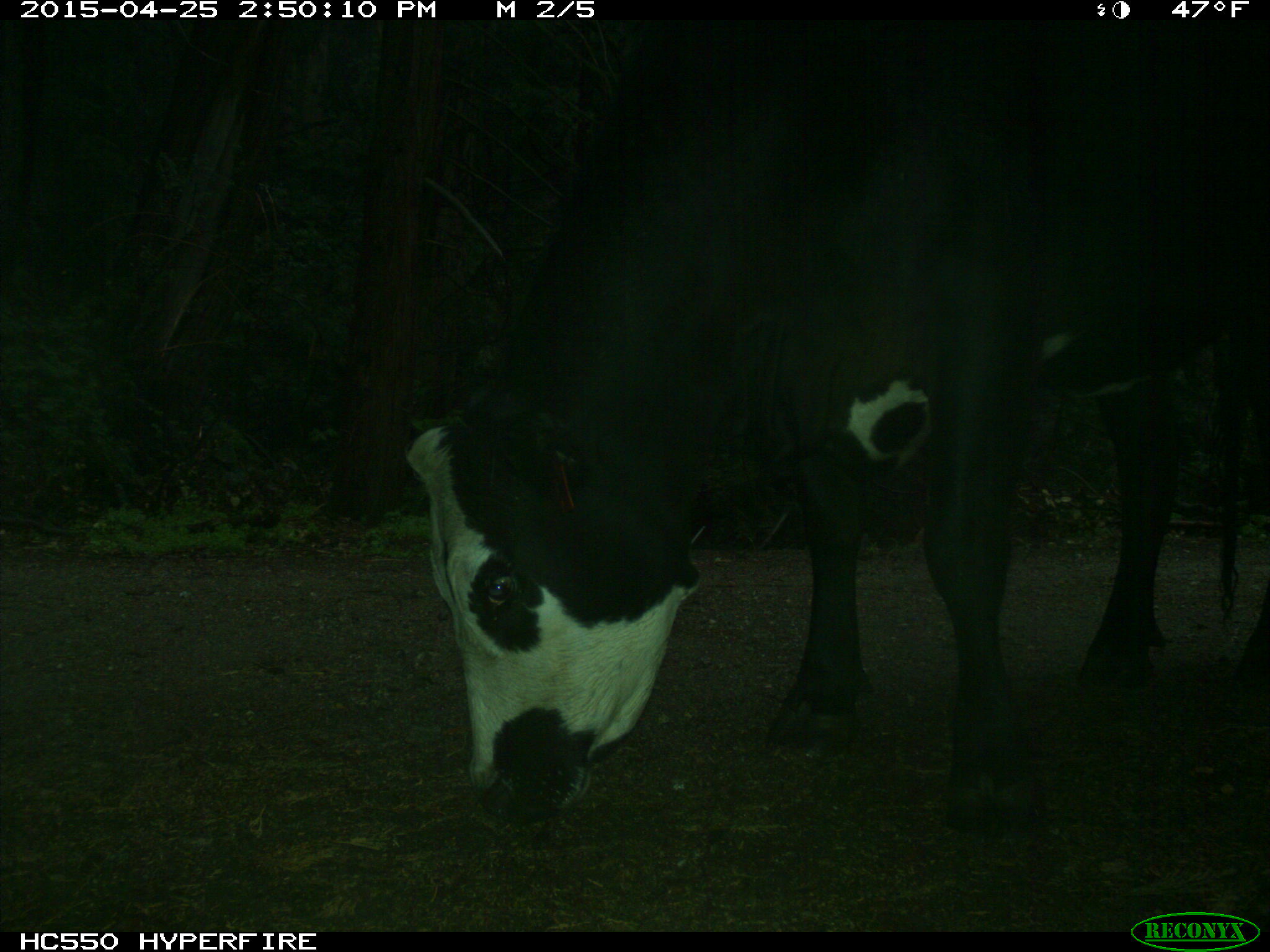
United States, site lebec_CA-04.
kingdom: Animalia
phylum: Chordata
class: Mammalia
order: Artiodactyla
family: Bovidae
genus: Bos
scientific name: Bos taurus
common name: domestic cow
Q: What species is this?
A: Bos taurus (domestic cow).